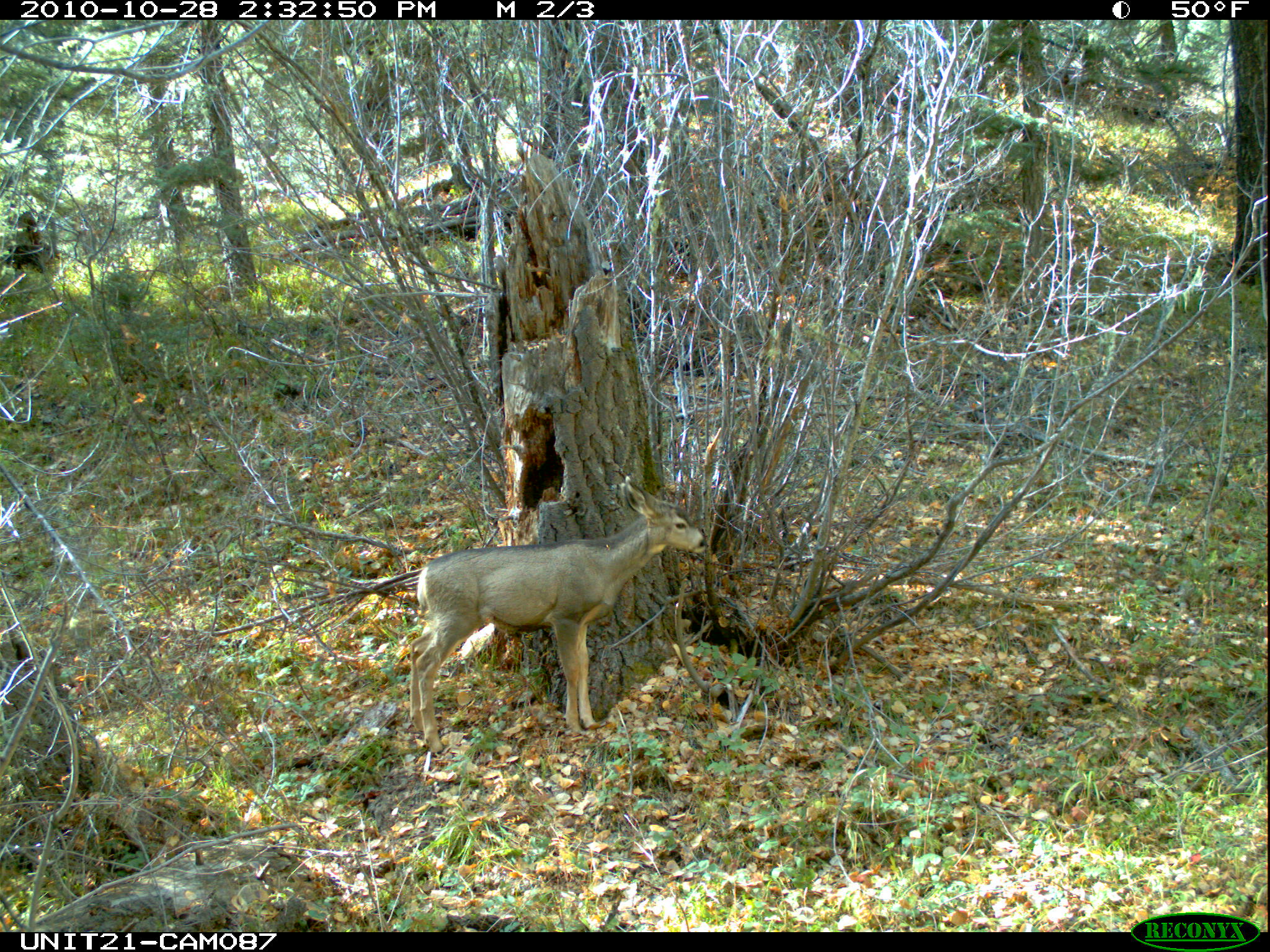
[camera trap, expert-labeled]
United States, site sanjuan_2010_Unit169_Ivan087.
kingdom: Animalia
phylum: Chordata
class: Mammalia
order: Artiodactyla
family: Cervidae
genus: Odocoileus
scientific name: Odocoileus hemionus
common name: mule deer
Odocoileus hemionus (mule deer).